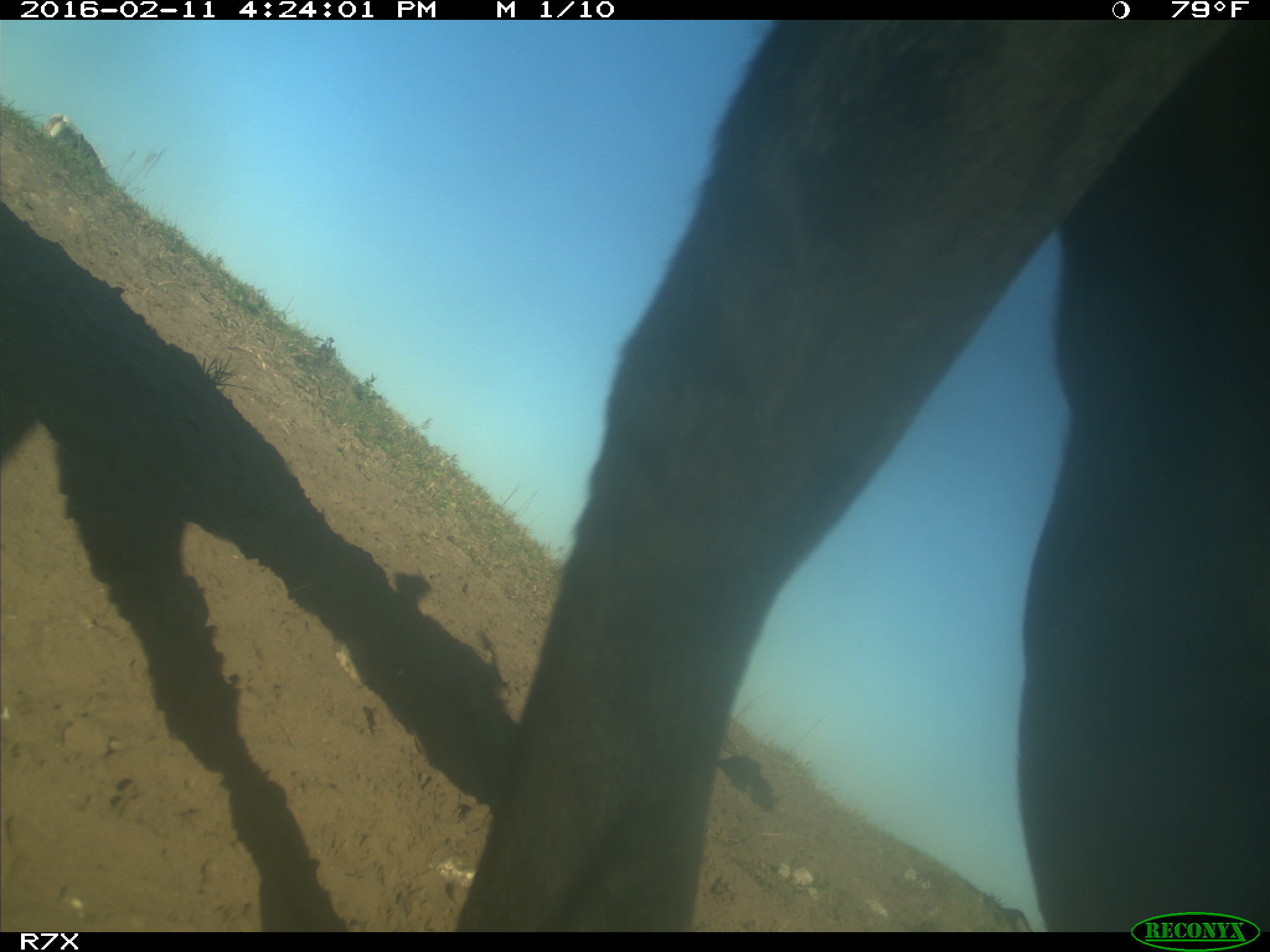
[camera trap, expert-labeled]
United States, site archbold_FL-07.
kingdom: Animalia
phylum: Chordata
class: Mammalia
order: Artiodactyla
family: Bovidae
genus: Bos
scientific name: Bos taurus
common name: domestic cow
Bos taurus (domestic cow).